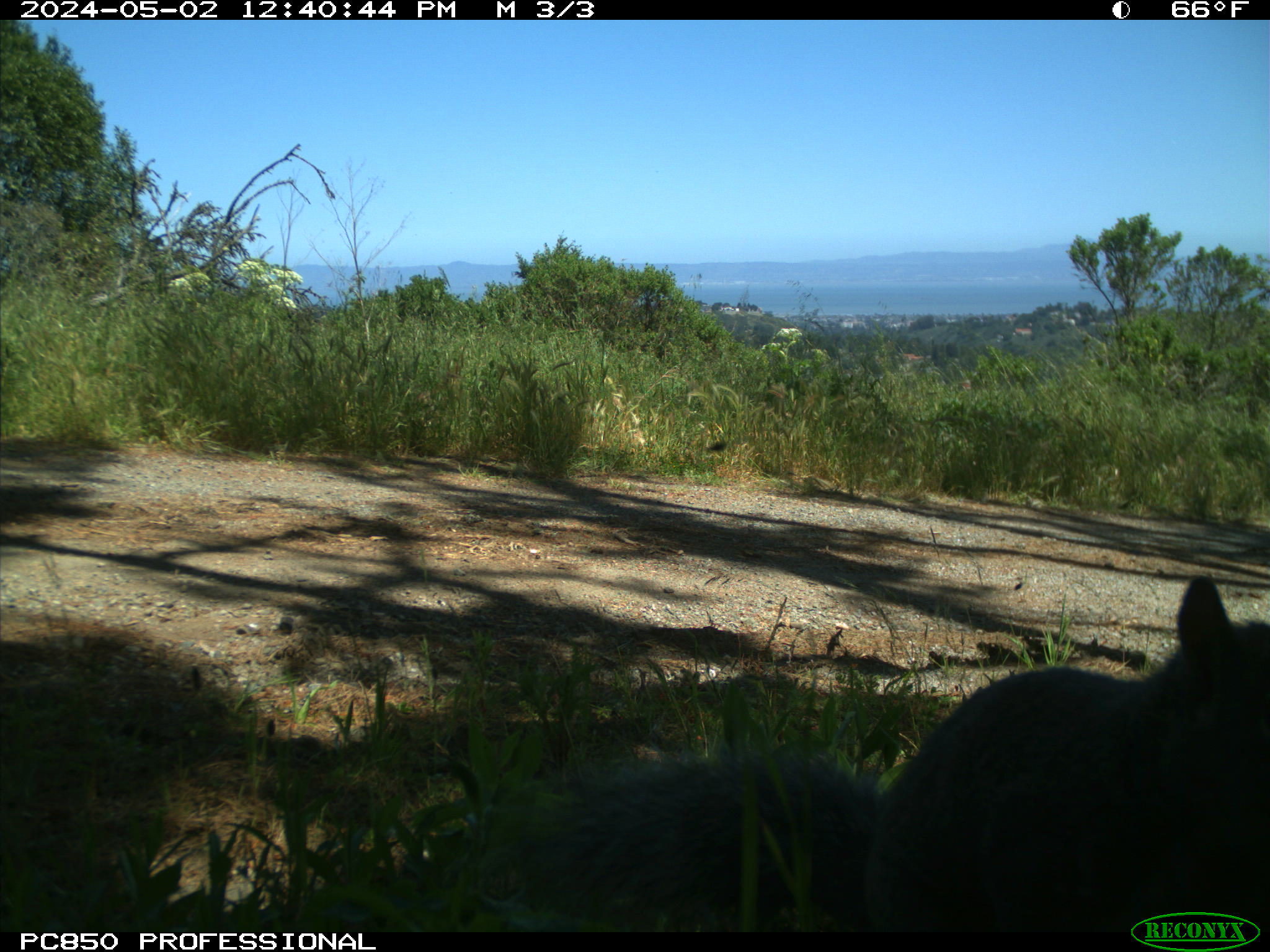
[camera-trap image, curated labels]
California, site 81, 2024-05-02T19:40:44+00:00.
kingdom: Animalia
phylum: Chordata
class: Mammalia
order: Rodentia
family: Sciuridae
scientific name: Sciuridae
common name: squirrel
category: unknown squirrel